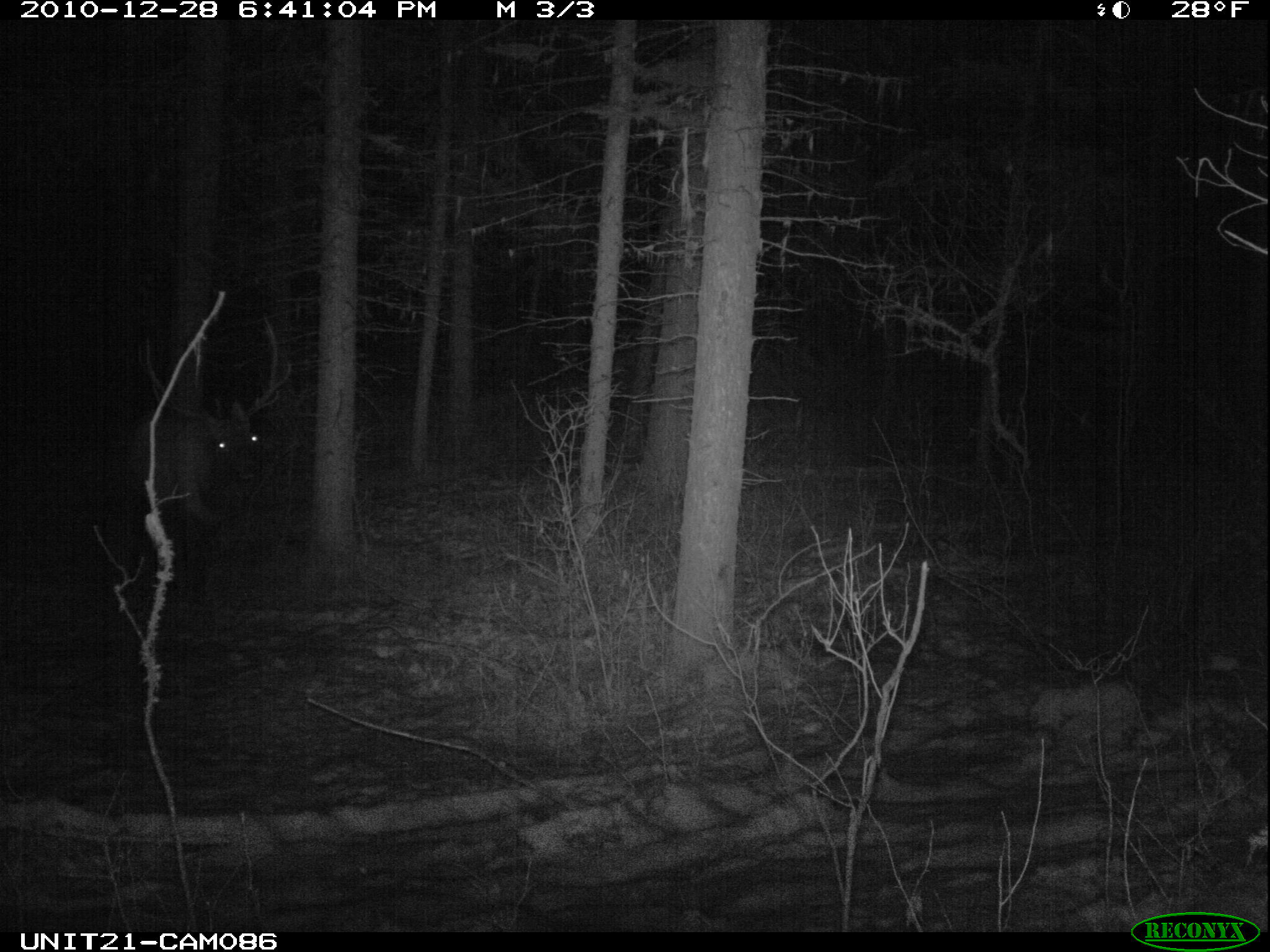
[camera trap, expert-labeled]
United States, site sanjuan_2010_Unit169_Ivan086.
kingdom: Animalia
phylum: Chordata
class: Mammalia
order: Artiodactyla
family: Cervidae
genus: Cervus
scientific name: Cervus elaphus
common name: red deer